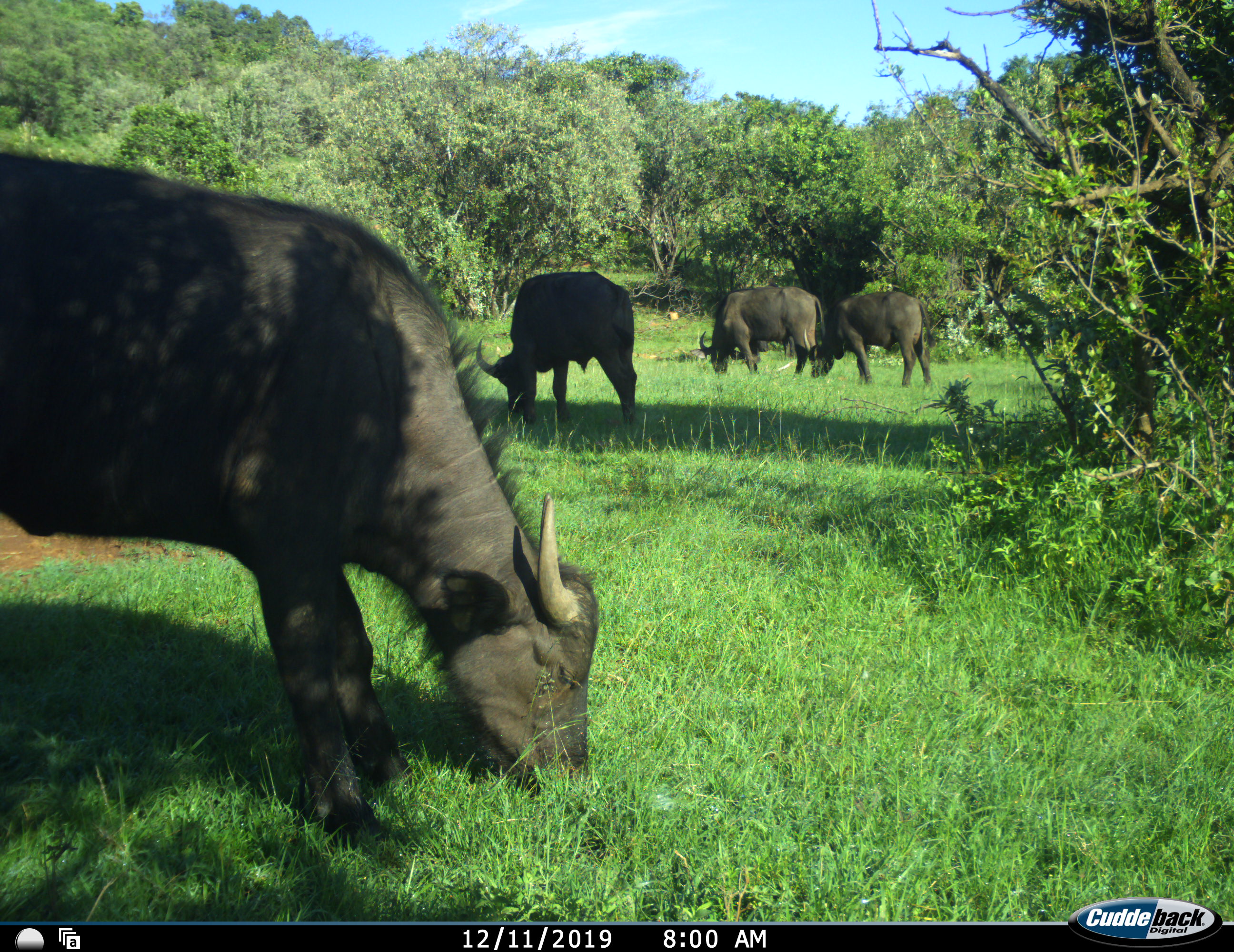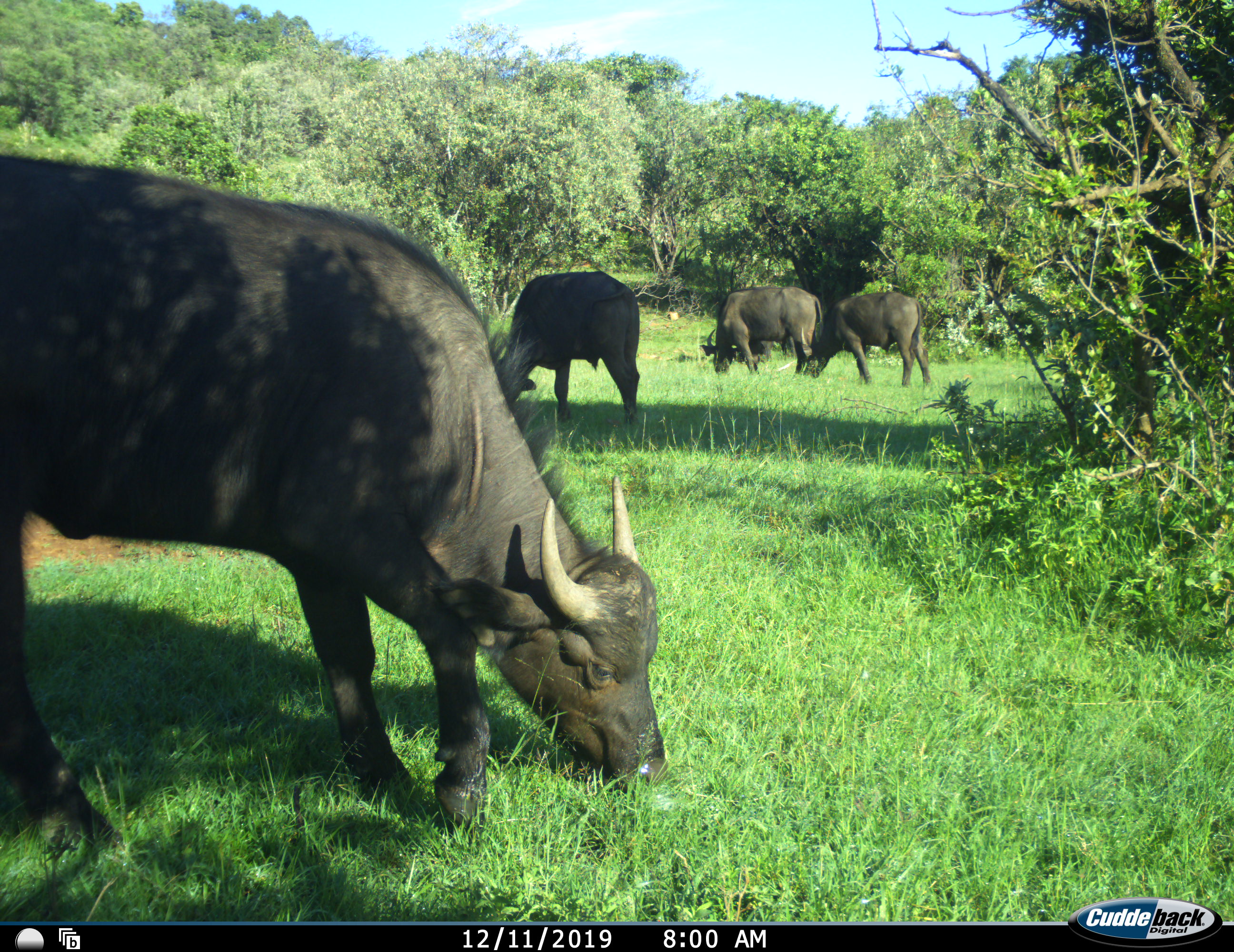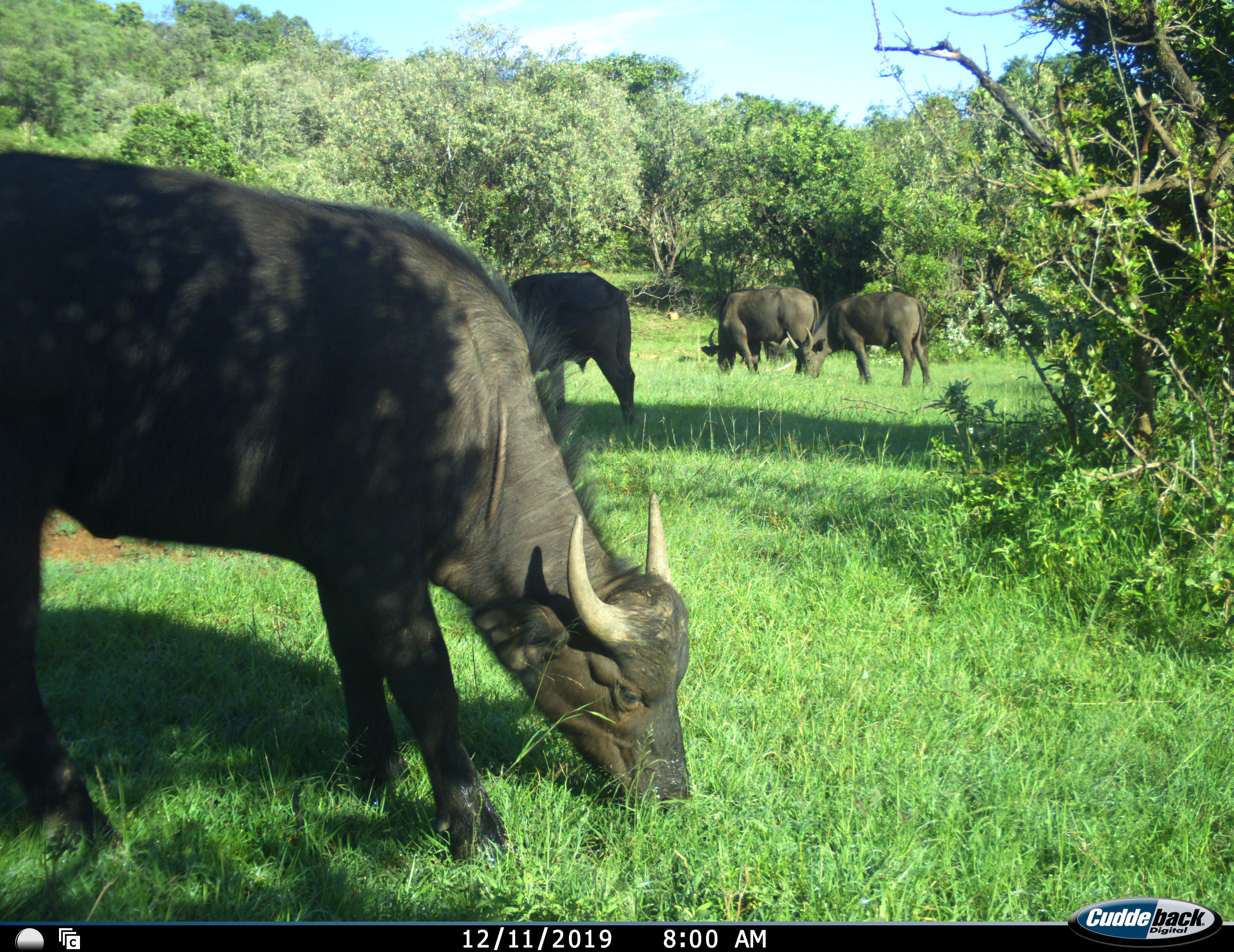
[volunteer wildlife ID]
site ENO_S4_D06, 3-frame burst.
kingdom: Animalia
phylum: Chordata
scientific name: Vertebrata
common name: domestic animal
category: domesticanimal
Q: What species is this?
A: Domesticanimal (domestic animal) (Vertebrata).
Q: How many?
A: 4.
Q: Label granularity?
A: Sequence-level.